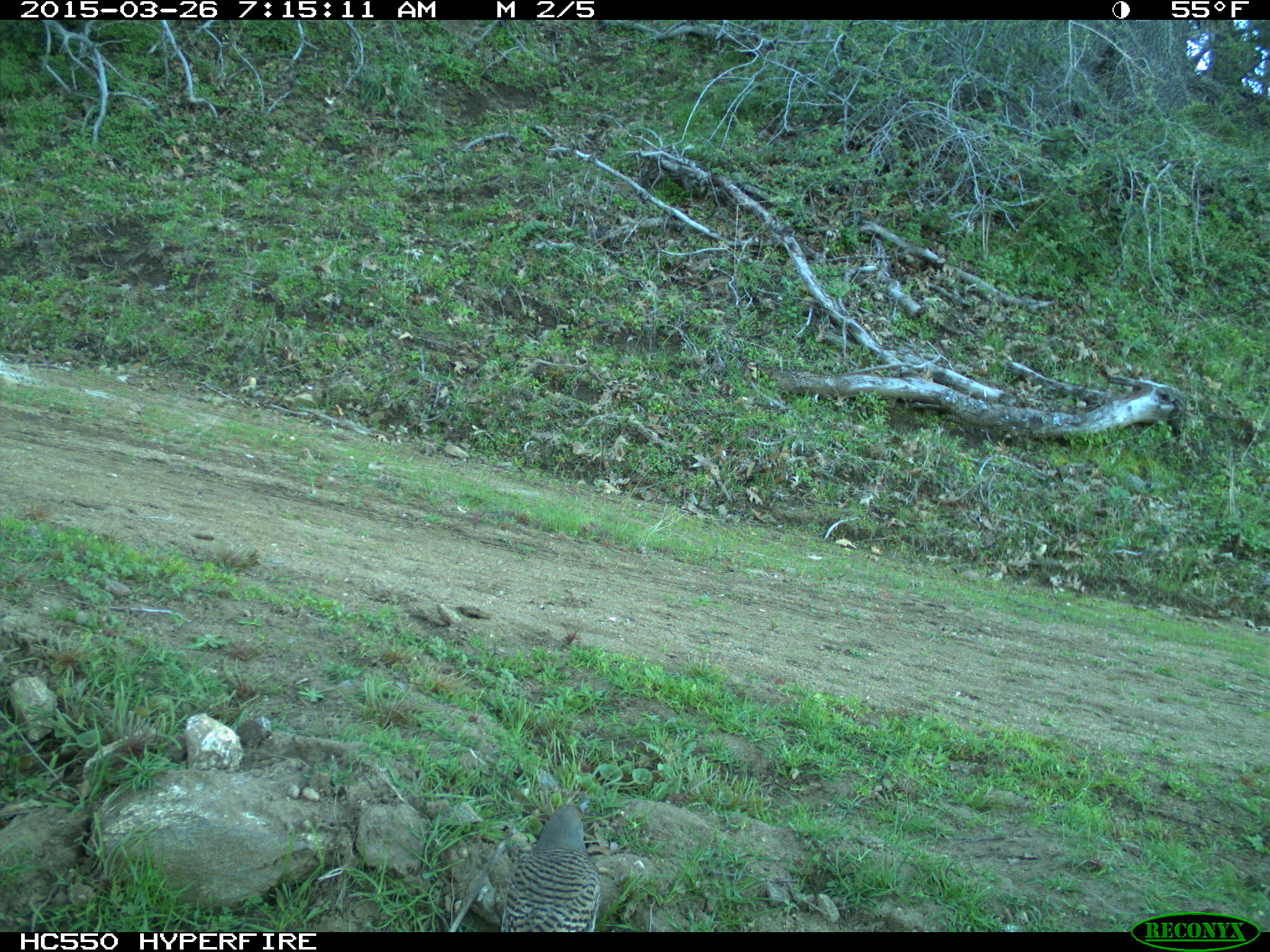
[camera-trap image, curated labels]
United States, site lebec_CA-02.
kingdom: Animalia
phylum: Chordata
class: Aves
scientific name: Aves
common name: birds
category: unidentified bird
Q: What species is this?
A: Unidentified bird (birds) (Aves).